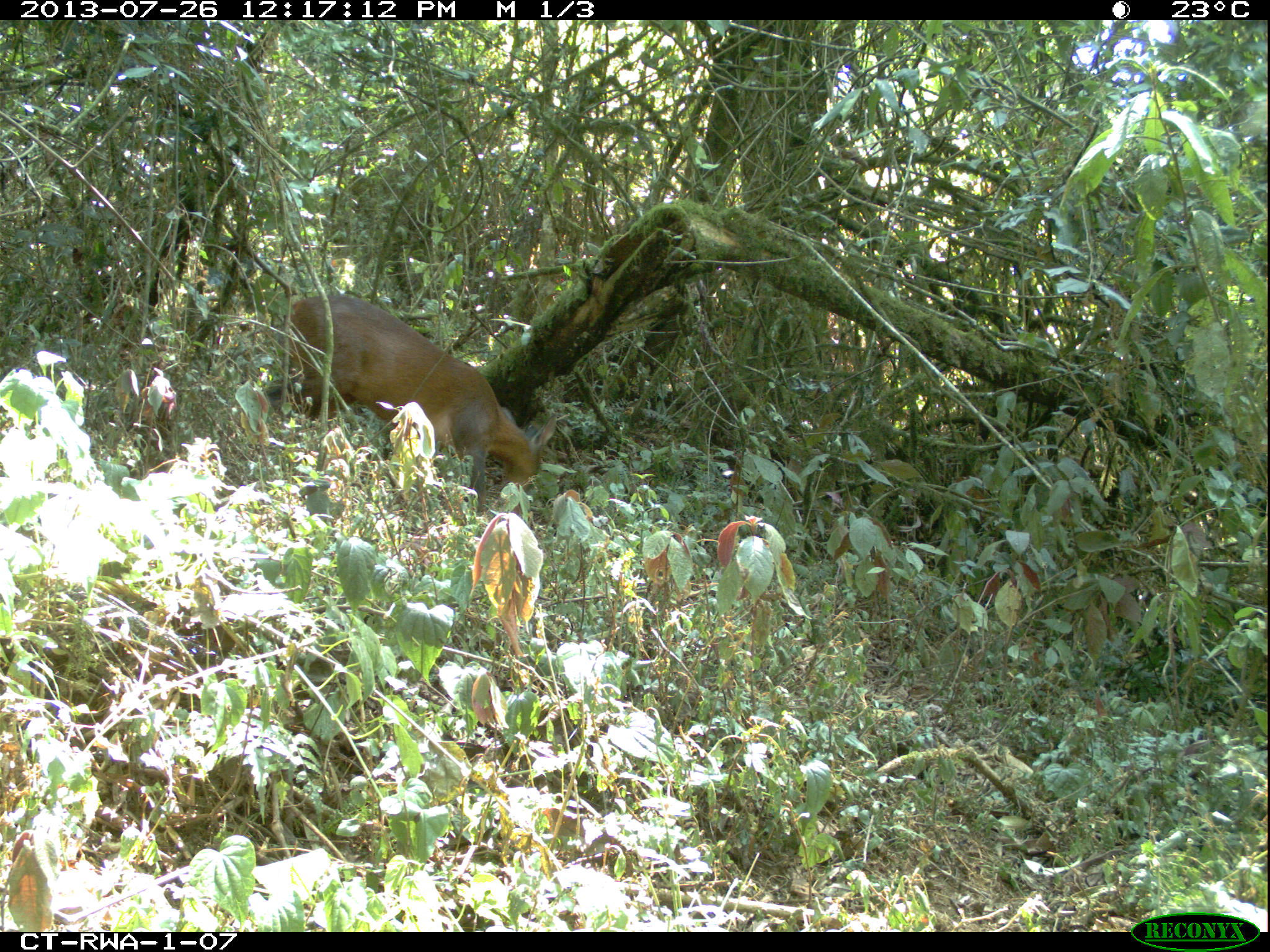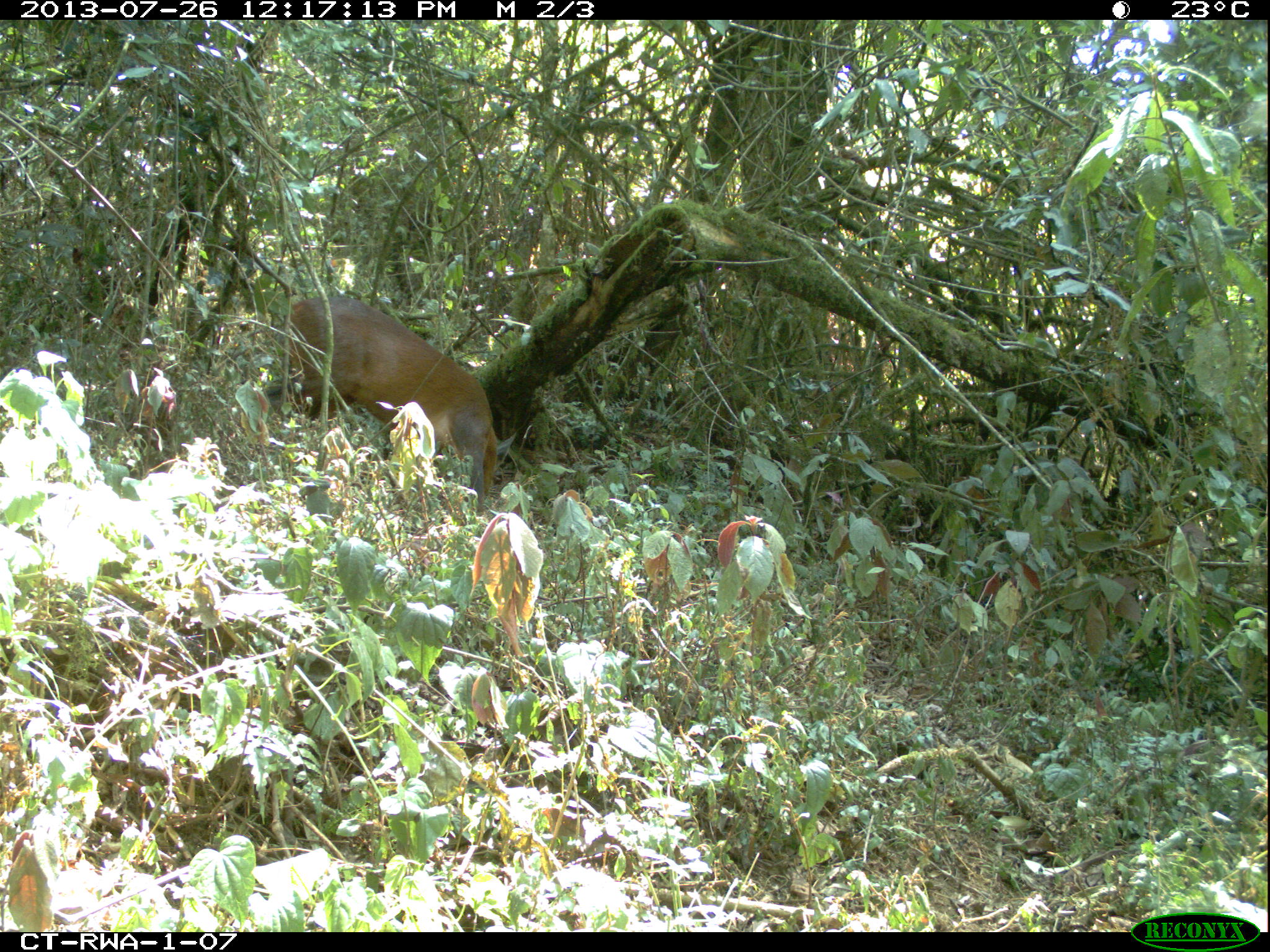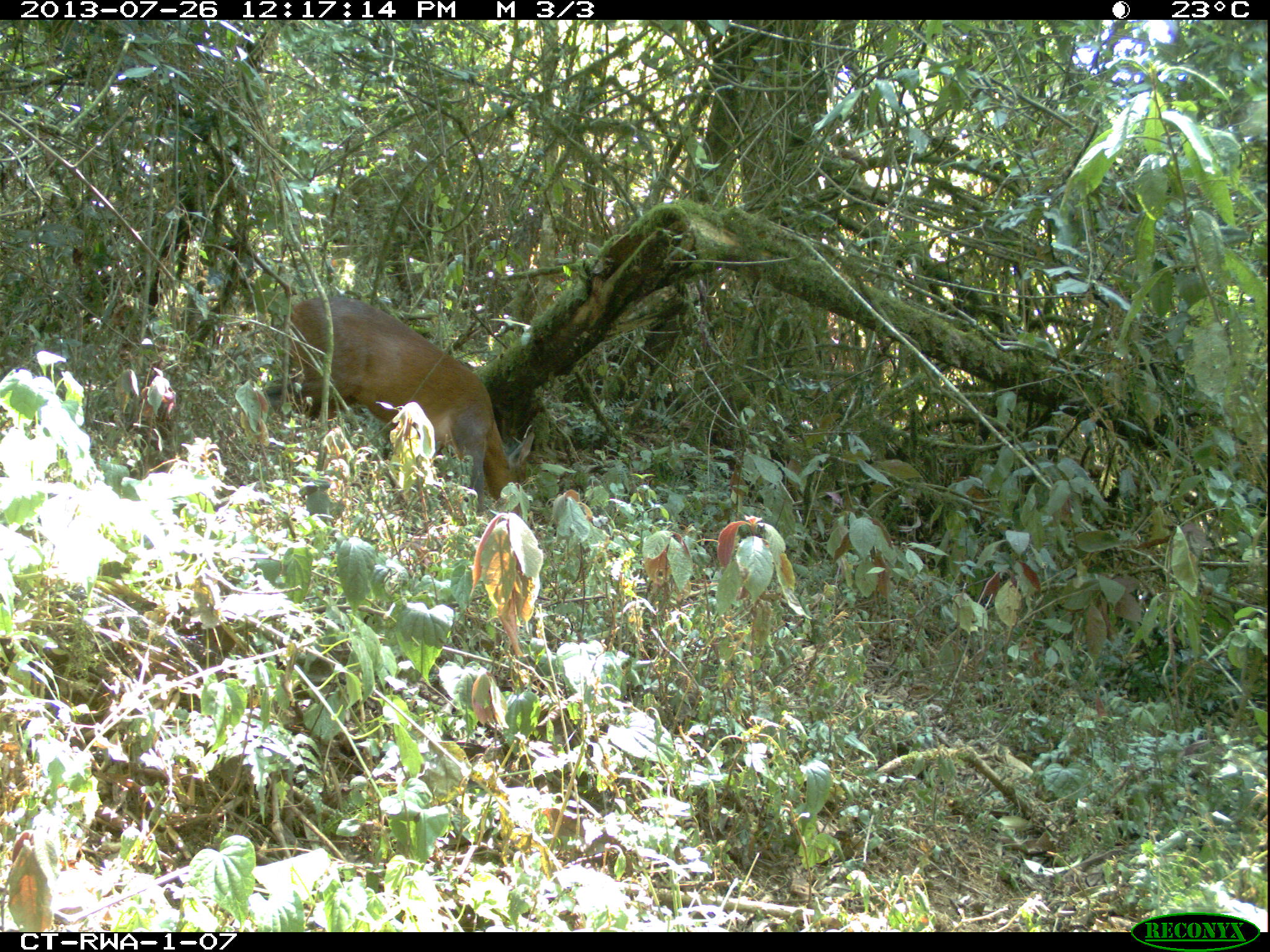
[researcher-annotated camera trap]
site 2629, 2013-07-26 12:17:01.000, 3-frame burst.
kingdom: Animalia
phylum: Chordata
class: Mammalia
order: Artiodactyla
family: Bovidae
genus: Cephalophus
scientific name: Cephalophus nigrifrons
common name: black-fronted duiker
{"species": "Cephalophus nigrifrons (black-fronted duiker)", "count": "1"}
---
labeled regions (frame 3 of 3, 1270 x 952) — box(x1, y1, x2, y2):
cephalophus nigrifrons: box(258, 293, 535, 518)